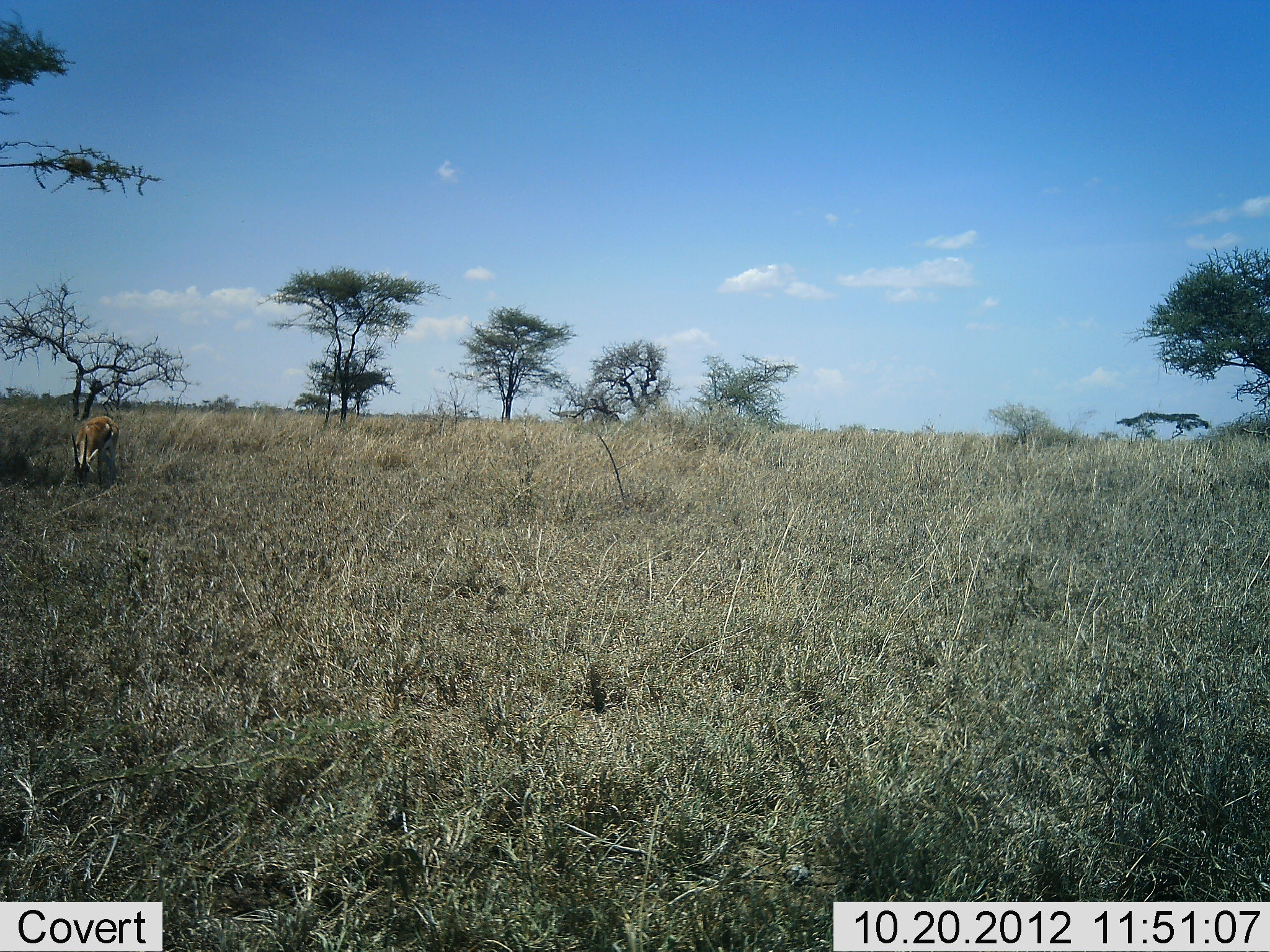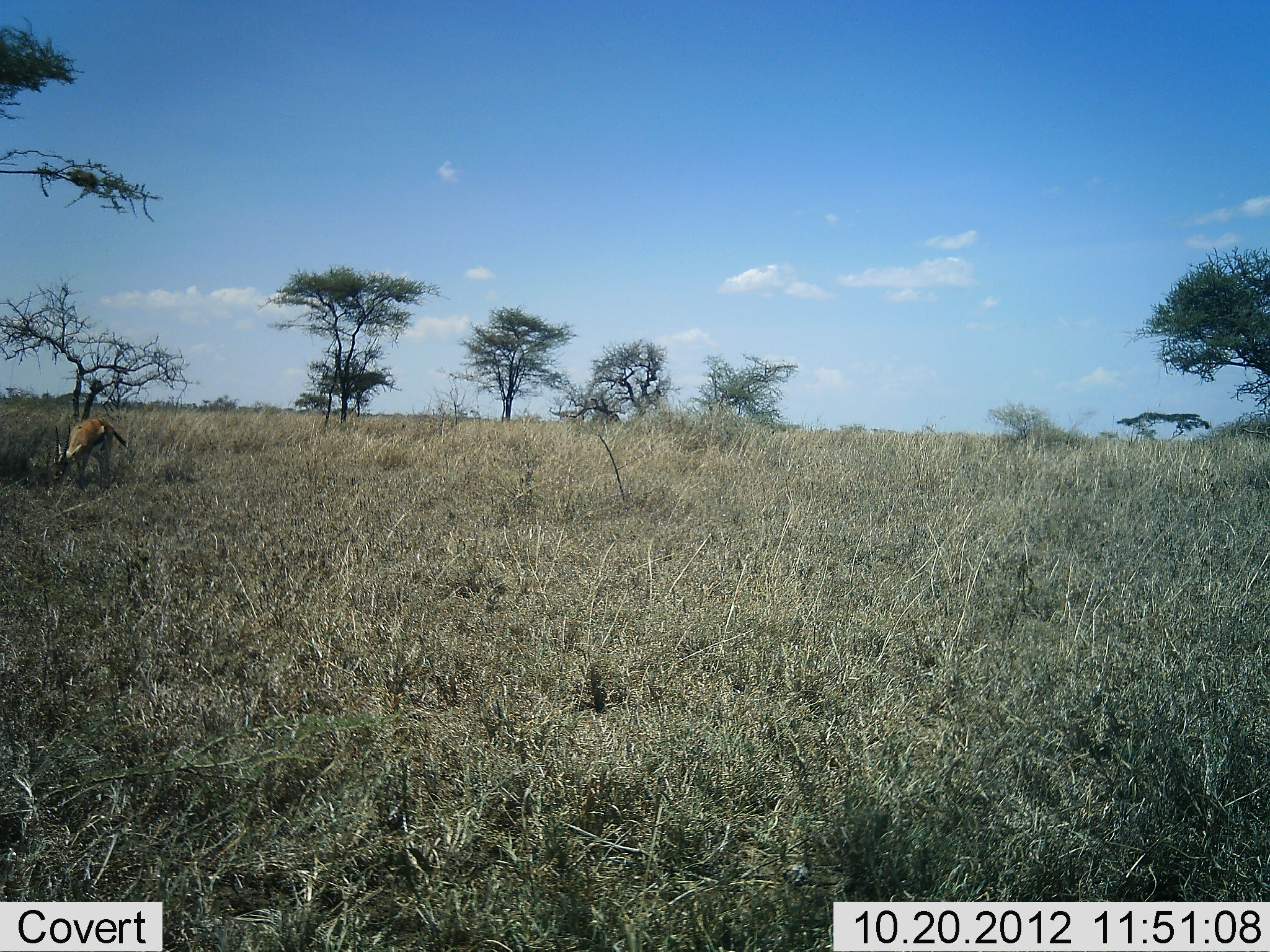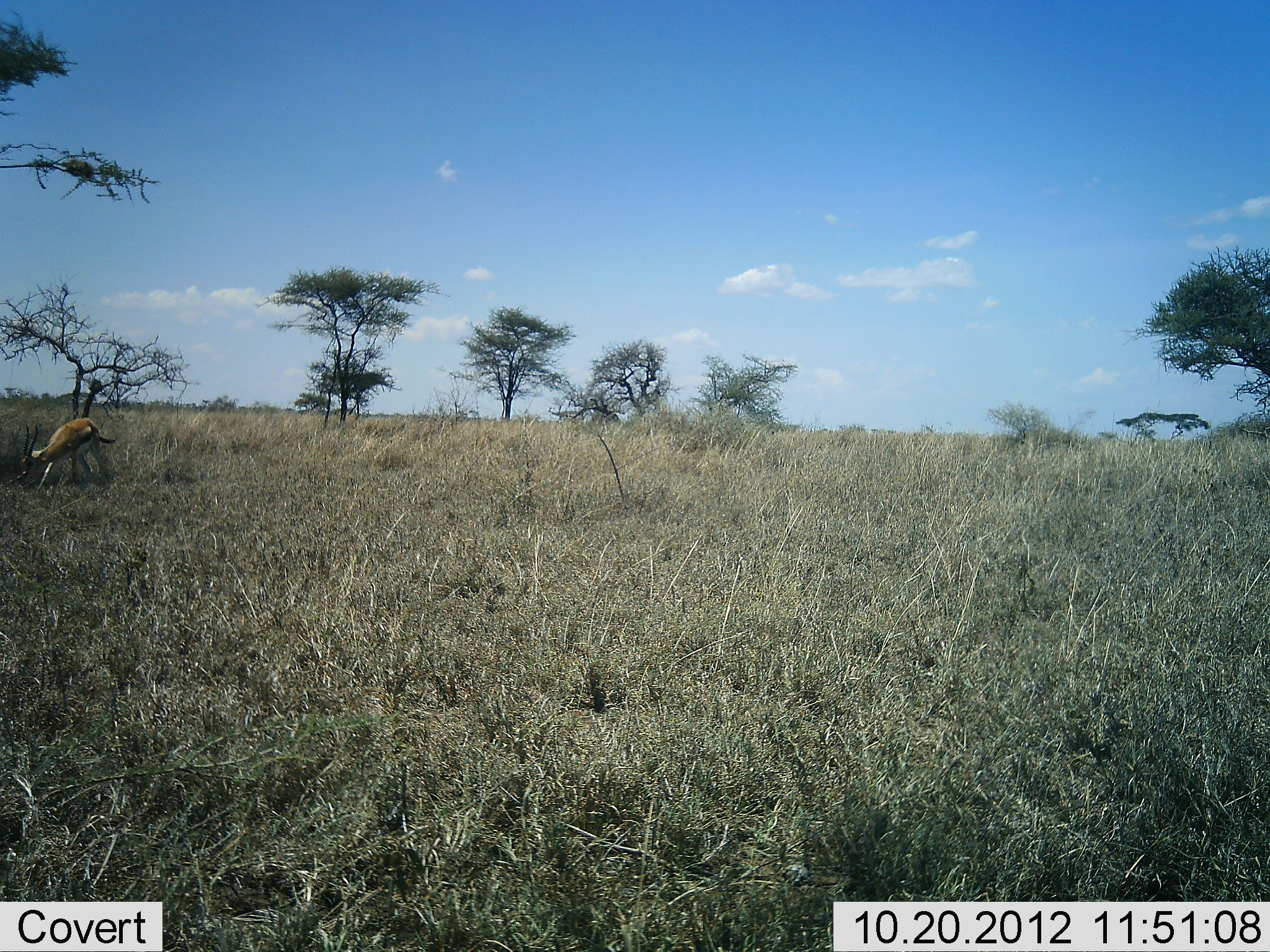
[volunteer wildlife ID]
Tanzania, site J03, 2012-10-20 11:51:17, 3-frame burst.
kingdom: Animalia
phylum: Chordata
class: Mammalia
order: Artiodactyla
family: Bovidae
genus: Eudorcas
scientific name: Eudorcas thomsonii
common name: thomson's gazelle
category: gazellethomsons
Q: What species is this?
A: Gazellethomsons (thomson's gazelle) (Eudorcas thomsonii).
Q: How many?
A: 1.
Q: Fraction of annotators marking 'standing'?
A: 10%.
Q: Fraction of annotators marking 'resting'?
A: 0%.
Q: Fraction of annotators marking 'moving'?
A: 20%.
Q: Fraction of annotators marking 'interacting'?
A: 0%.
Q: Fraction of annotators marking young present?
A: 0%.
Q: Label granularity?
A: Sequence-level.